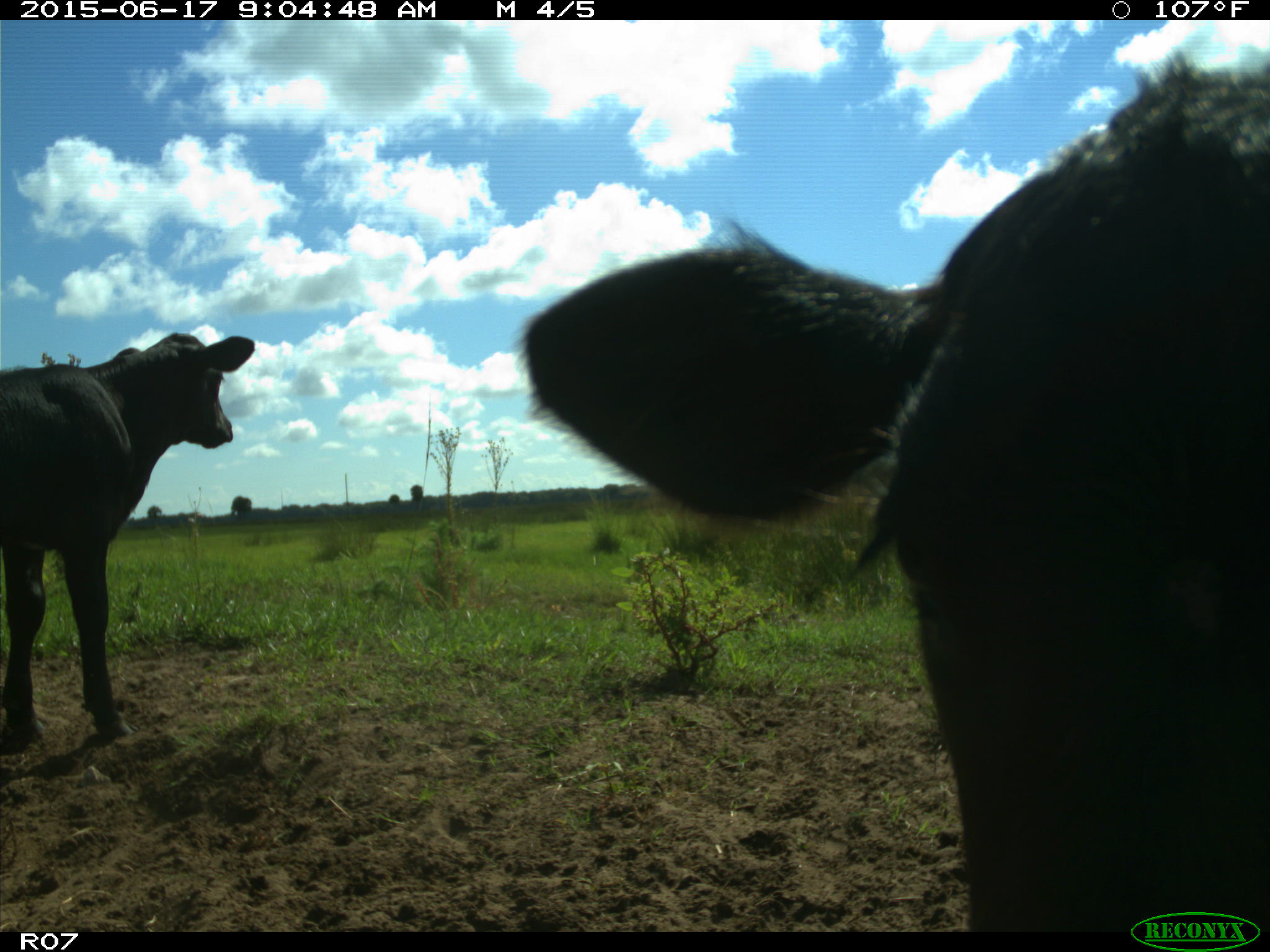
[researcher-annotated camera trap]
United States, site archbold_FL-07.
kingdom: Animalia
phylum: Chordata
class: Mammalia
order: Artiodactyla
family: Bovidae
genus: Bos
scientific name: Bos taurus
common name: domestic cow